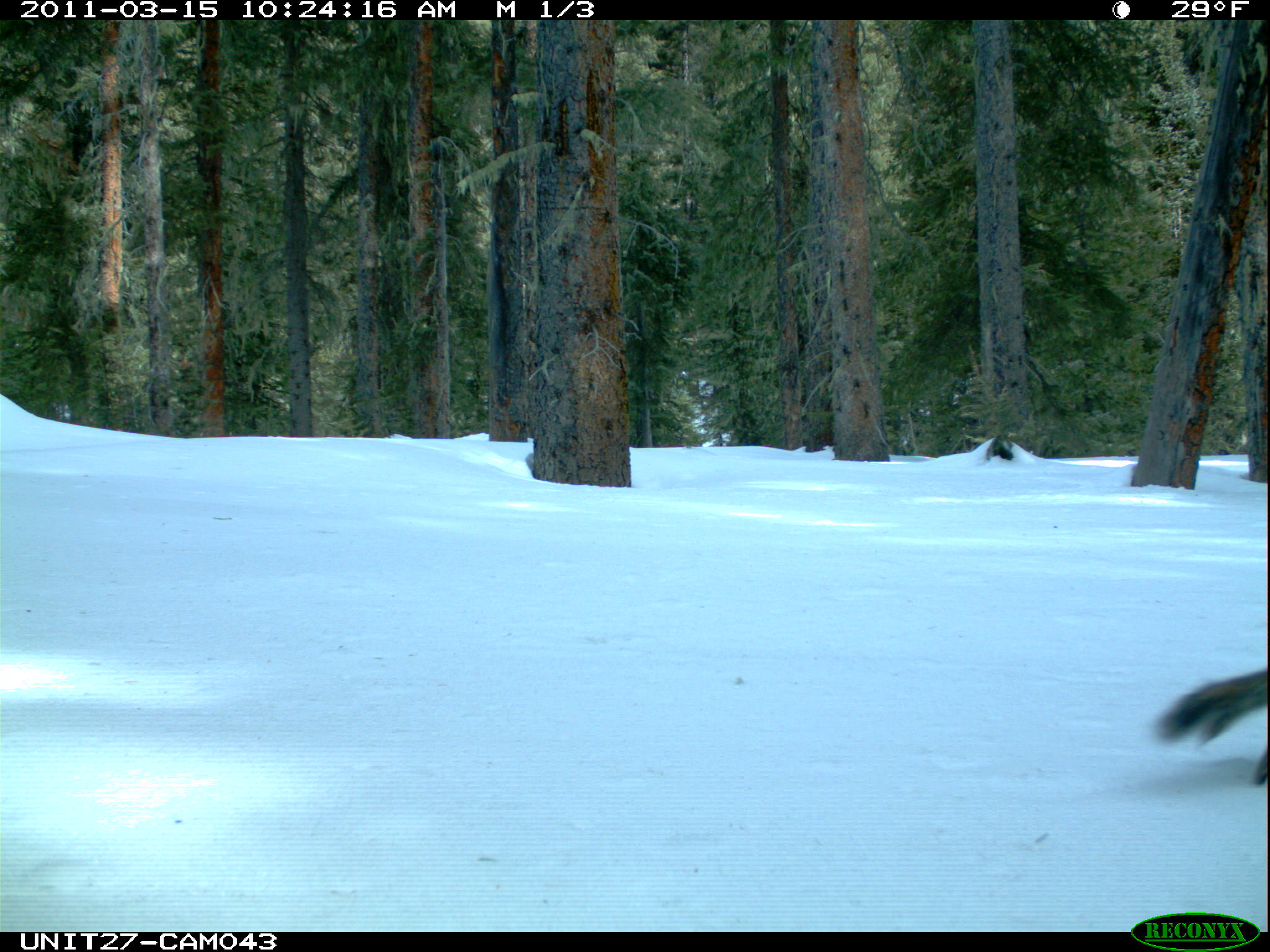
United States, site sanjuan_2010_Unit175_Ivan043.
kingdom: Animalia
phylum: Chordata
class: Mammalia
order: Rodentia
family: Sciuridae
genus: Tamiasciurus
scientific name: Tamiasciurus hudsonicus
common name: american red squirrel